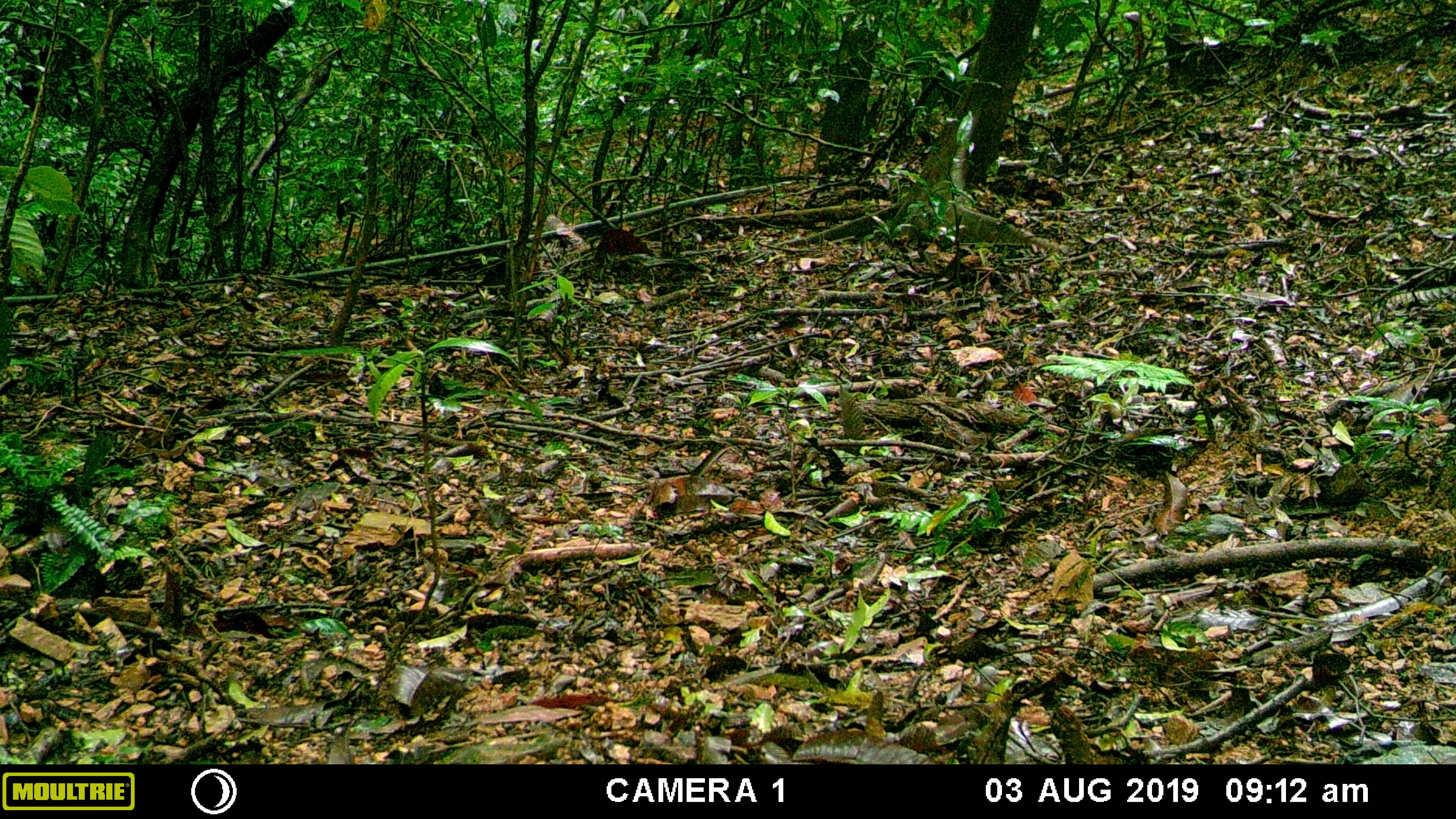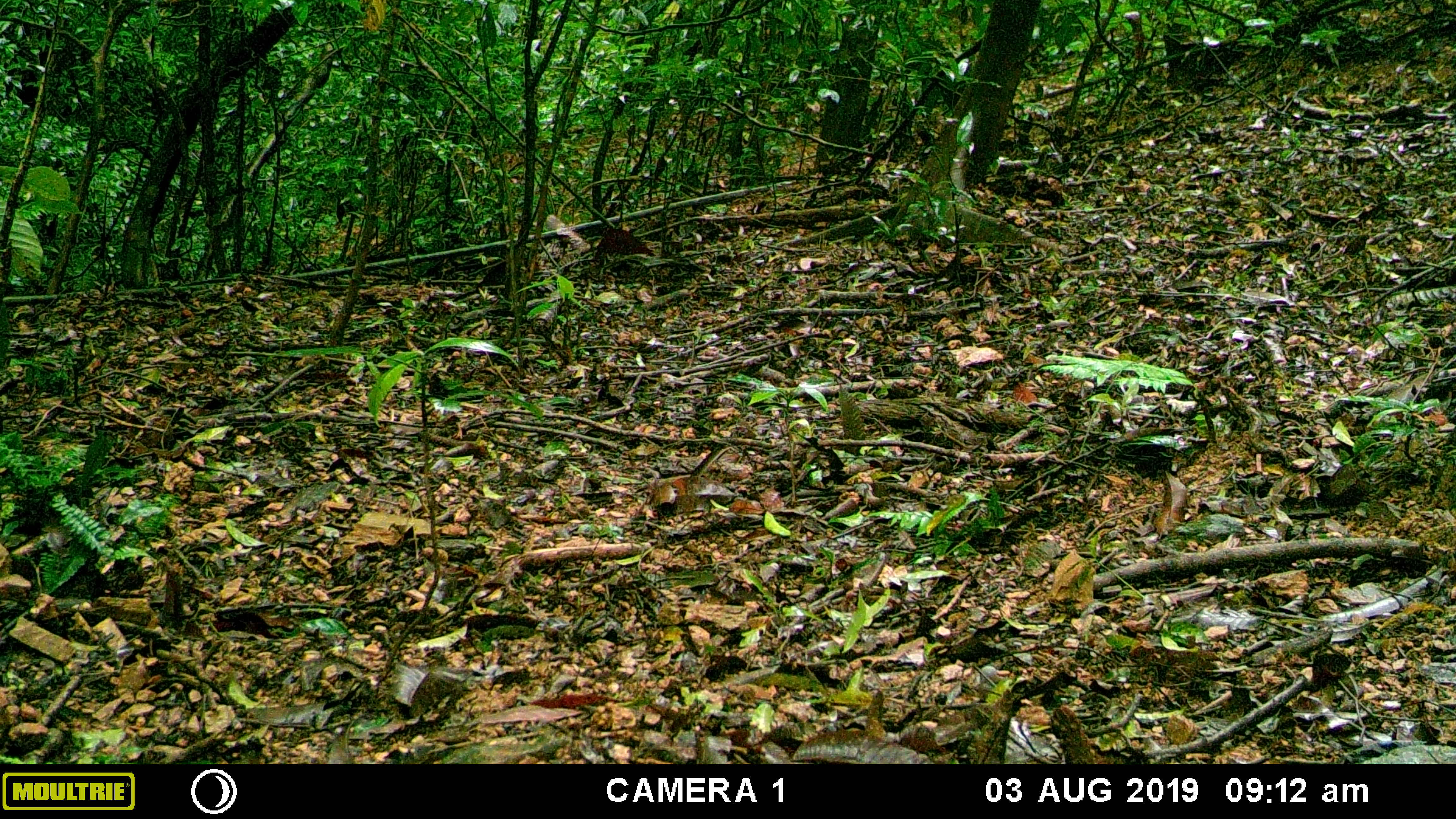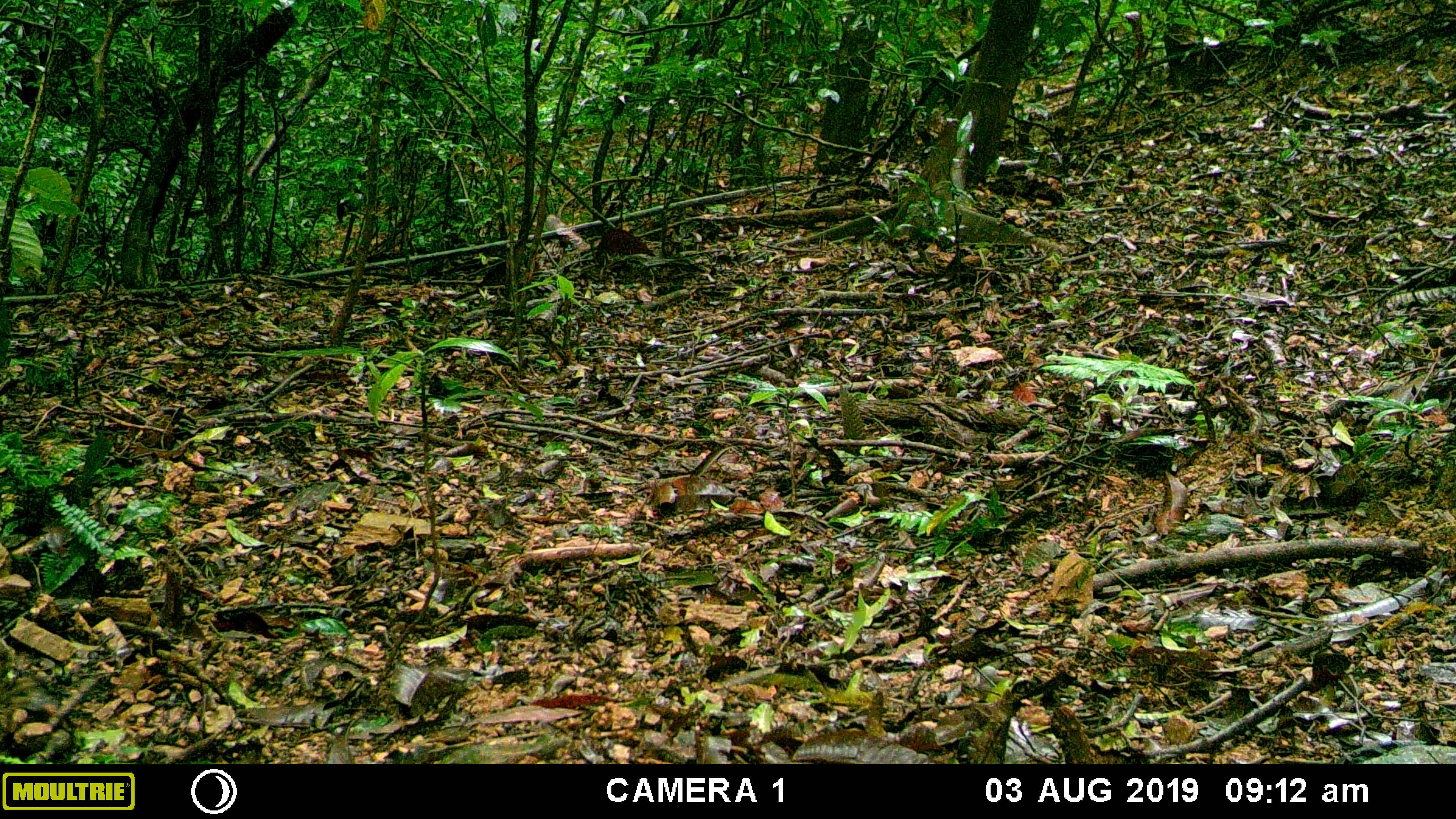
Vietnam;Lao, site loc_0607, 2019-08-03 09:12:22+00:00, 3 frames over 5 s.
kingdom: Animalia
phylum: Chordata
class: Mammalia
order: Artiodactyla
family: Suidae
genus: Sus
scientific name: Sus scrofa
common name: eurasian wild pig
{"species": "eurasian wild pig (Sus scrofa)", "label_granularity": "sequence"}